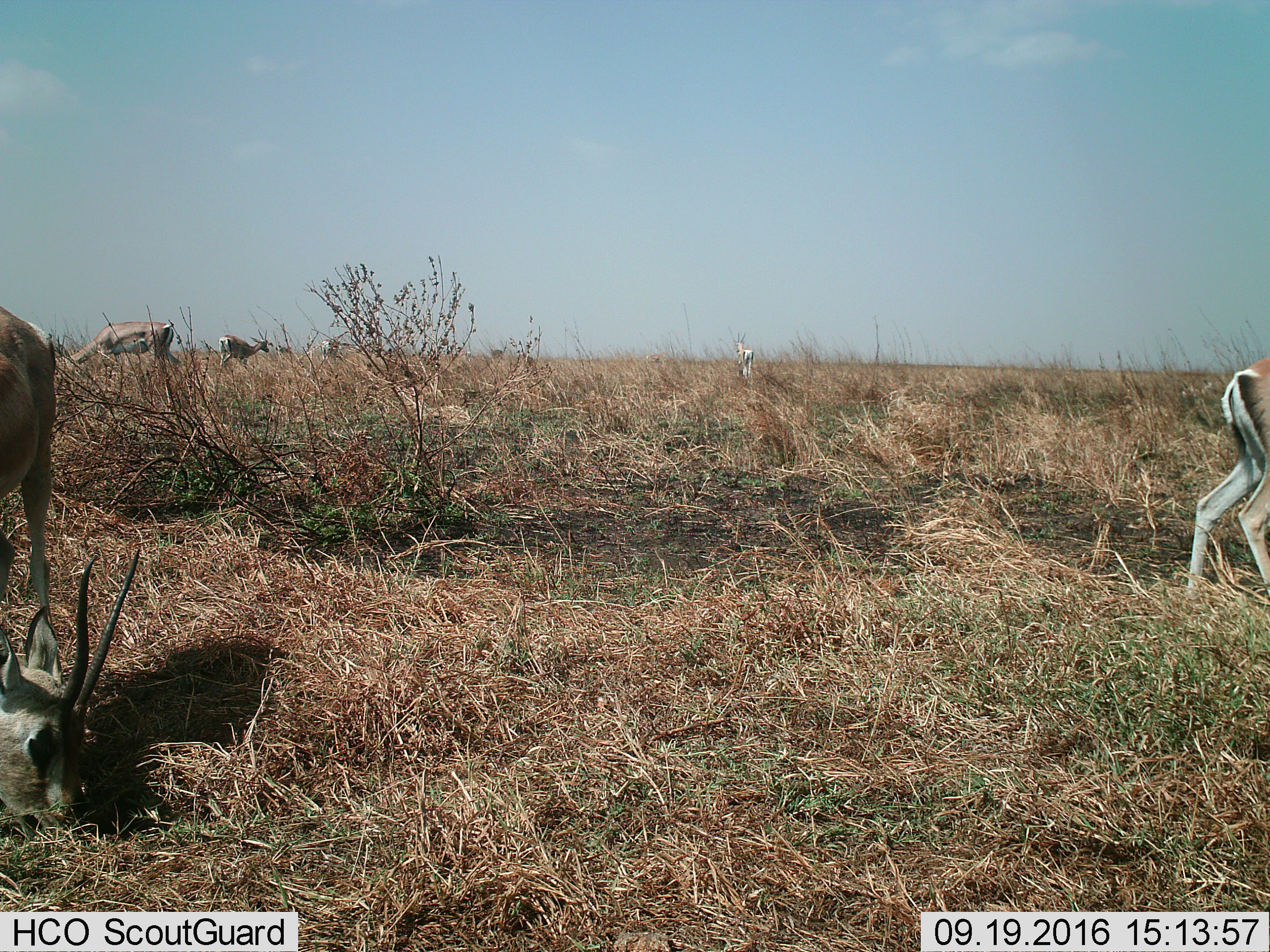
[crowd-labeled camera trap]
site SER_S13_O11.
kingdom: Animalia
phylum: Chordata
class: Mammalia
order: Artiodactyla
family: Bovidae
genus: Nanger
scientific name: Nanger granti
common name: grant's gazelle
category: gazellegrants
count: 7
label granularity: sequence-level